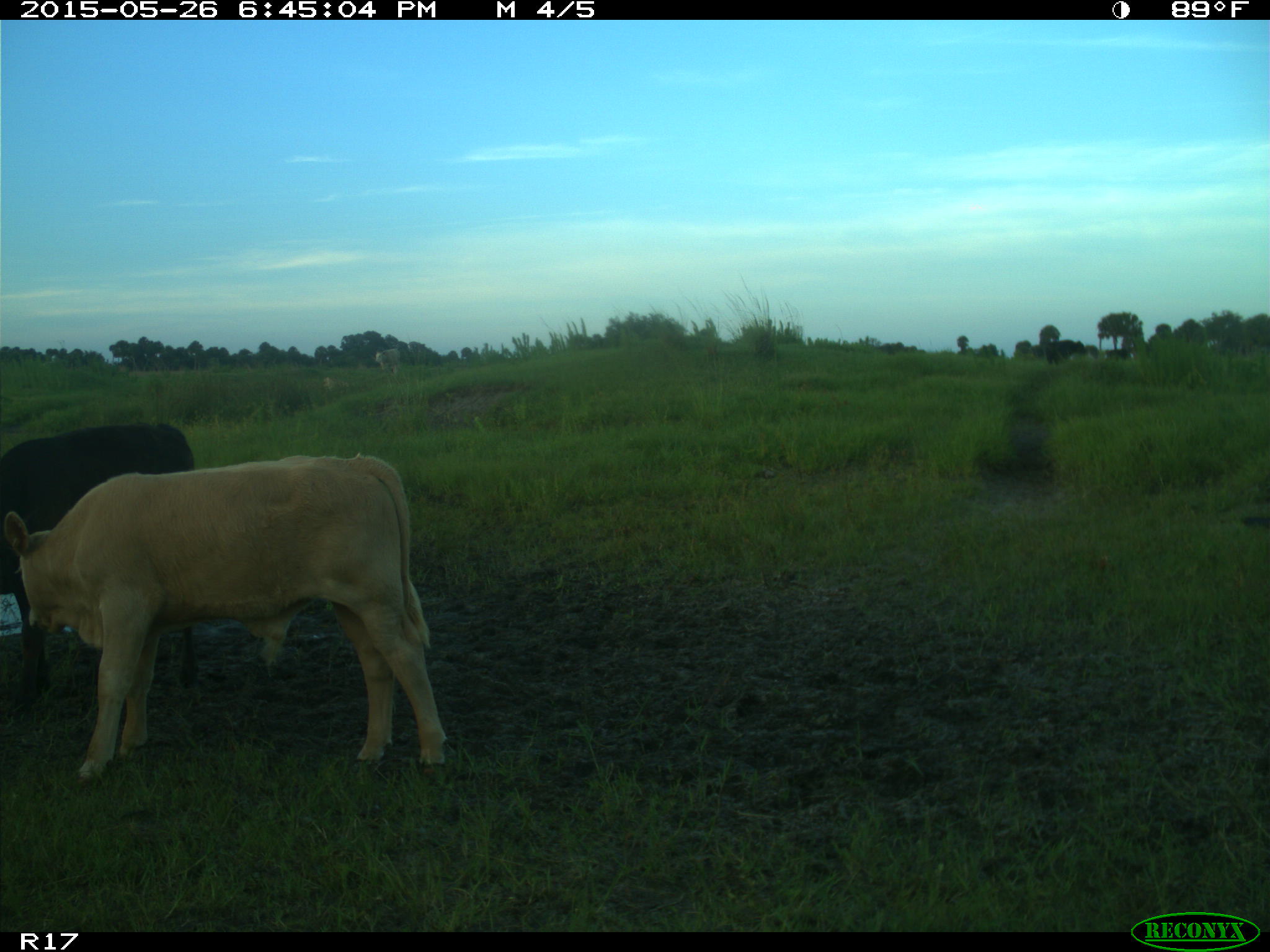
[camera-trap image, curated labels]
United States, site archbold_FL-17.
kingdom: Animalia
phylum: Chordata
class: Mammalia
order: Artiodactyla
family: Bovidae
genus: Bos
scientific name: Bos taurus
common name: domestic cow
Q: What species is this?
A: Bos taurus (domestic cow).